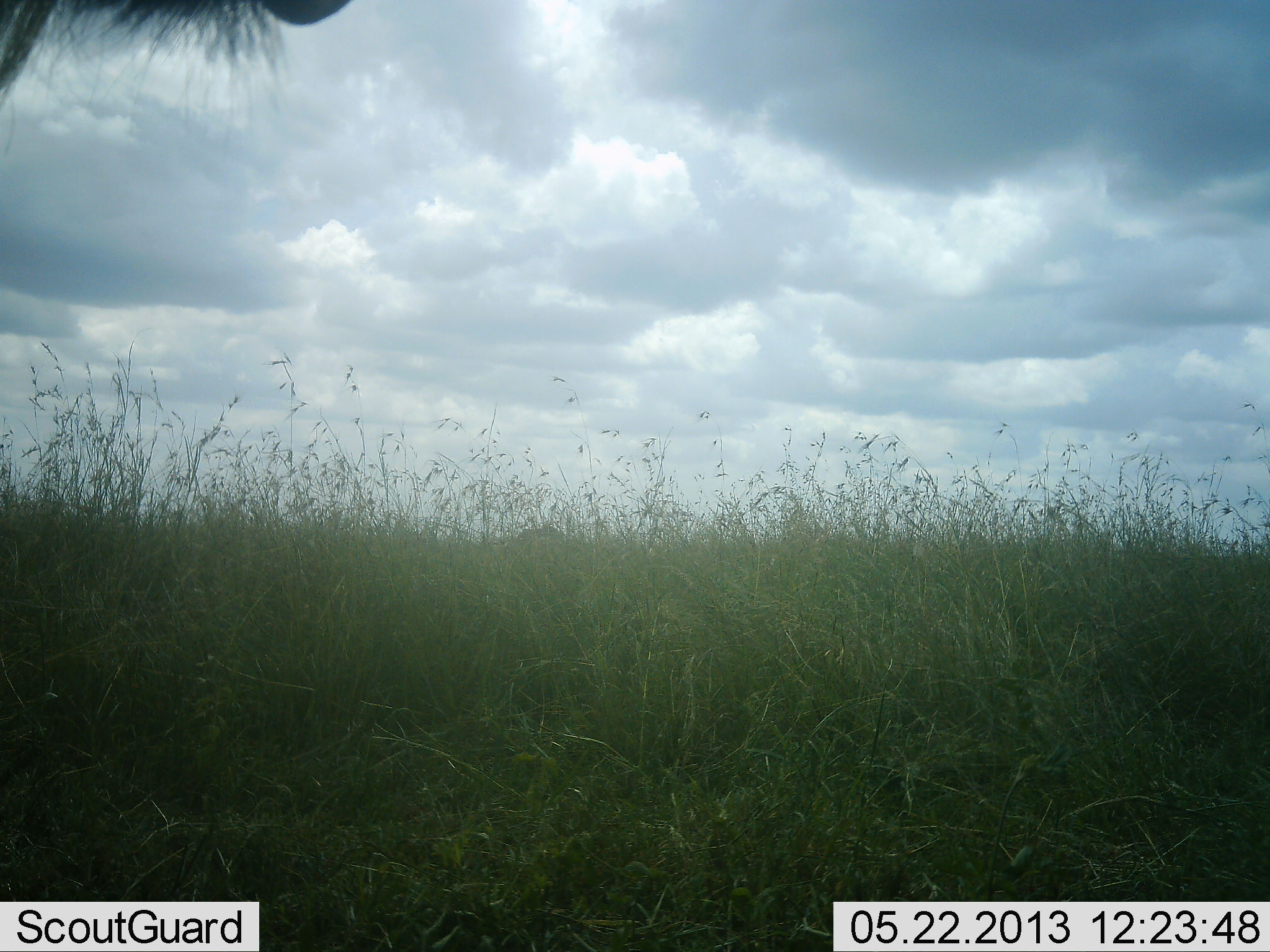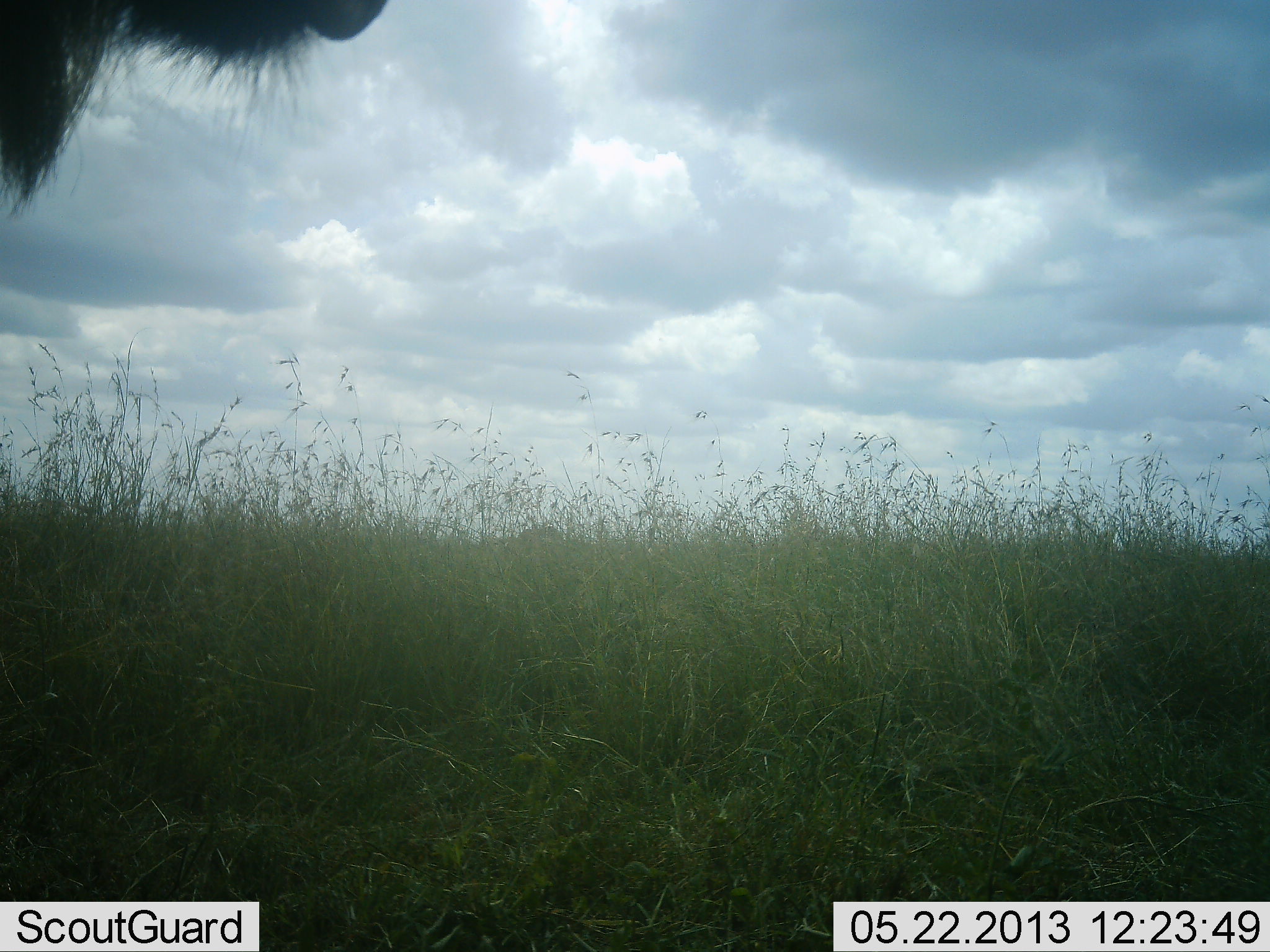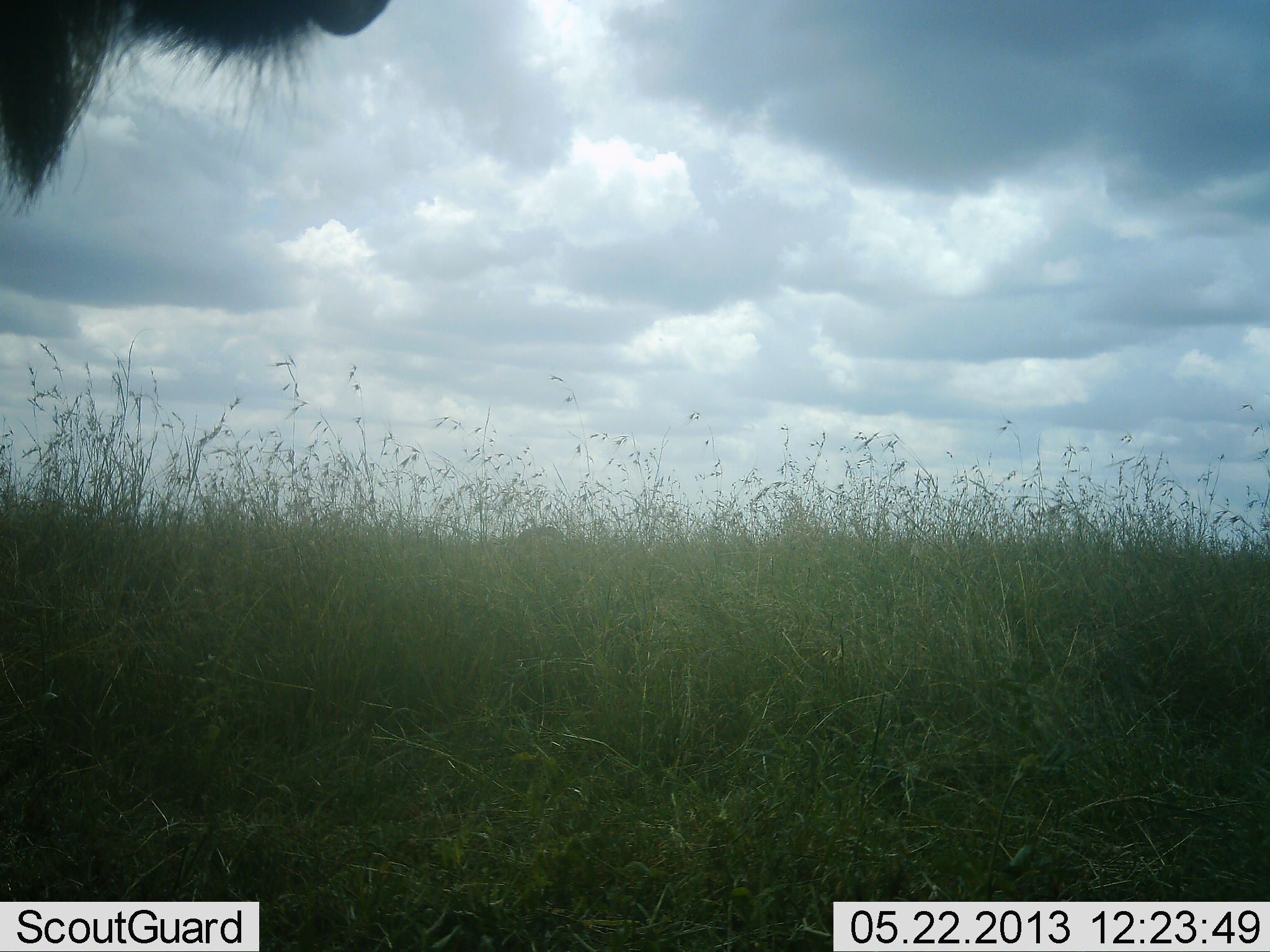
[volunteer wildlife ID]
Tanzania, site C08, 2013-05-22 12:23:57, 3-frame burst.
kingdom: Animalia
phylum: Chordata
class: Mammalia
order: Artiodactyla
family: Bovidae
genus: Connochaetes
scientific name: Connochaetes taurinus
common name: blue wildebeest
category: wildebeest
Wildebeest (blue wildebeest) (Connochaetes taurinus), count 1. Behavior (volunteer vote fractions): standing 100%, resting 0%, moving 0%, interacting 0%. Young present (vote fraction): 0%. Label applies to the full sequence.